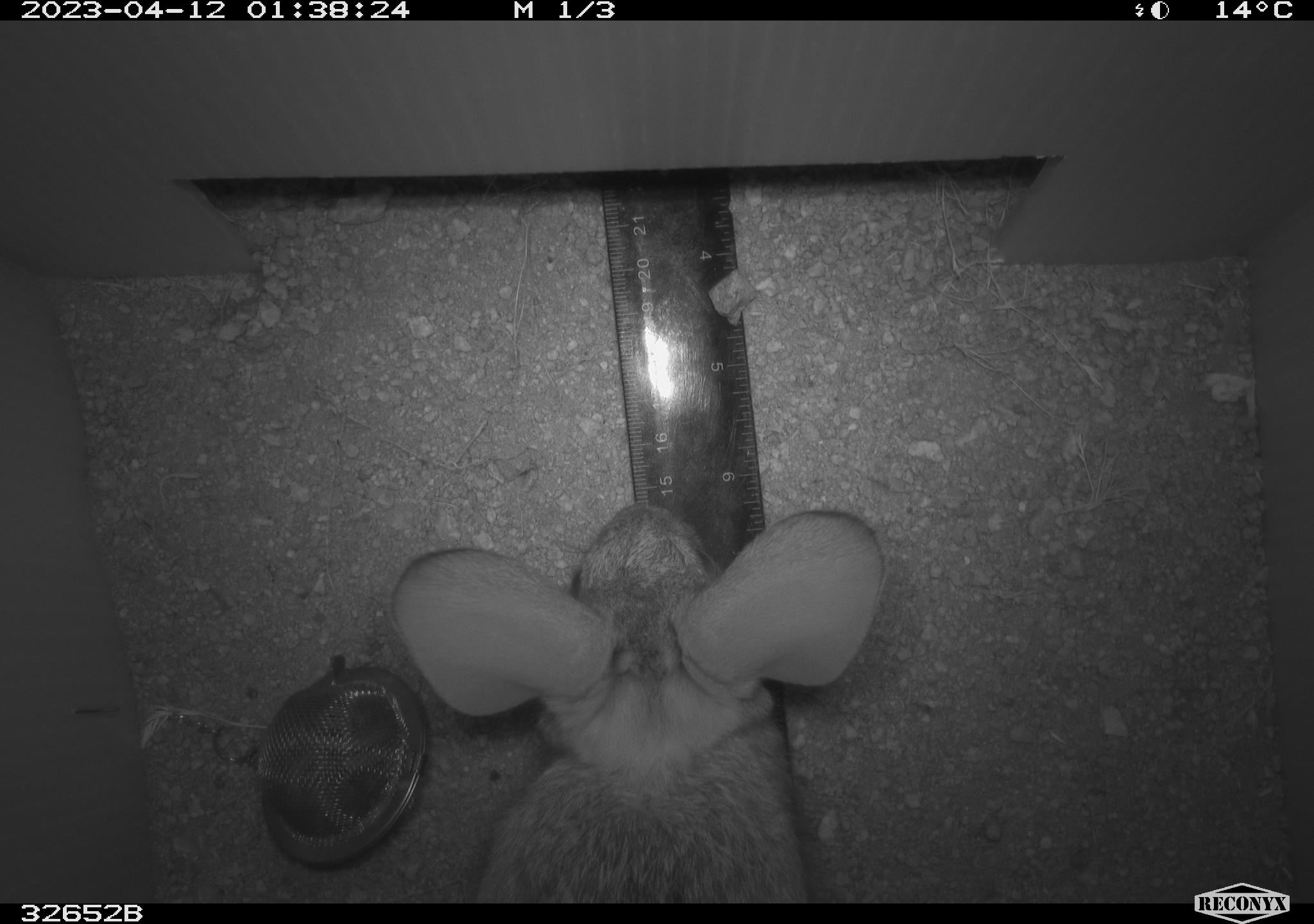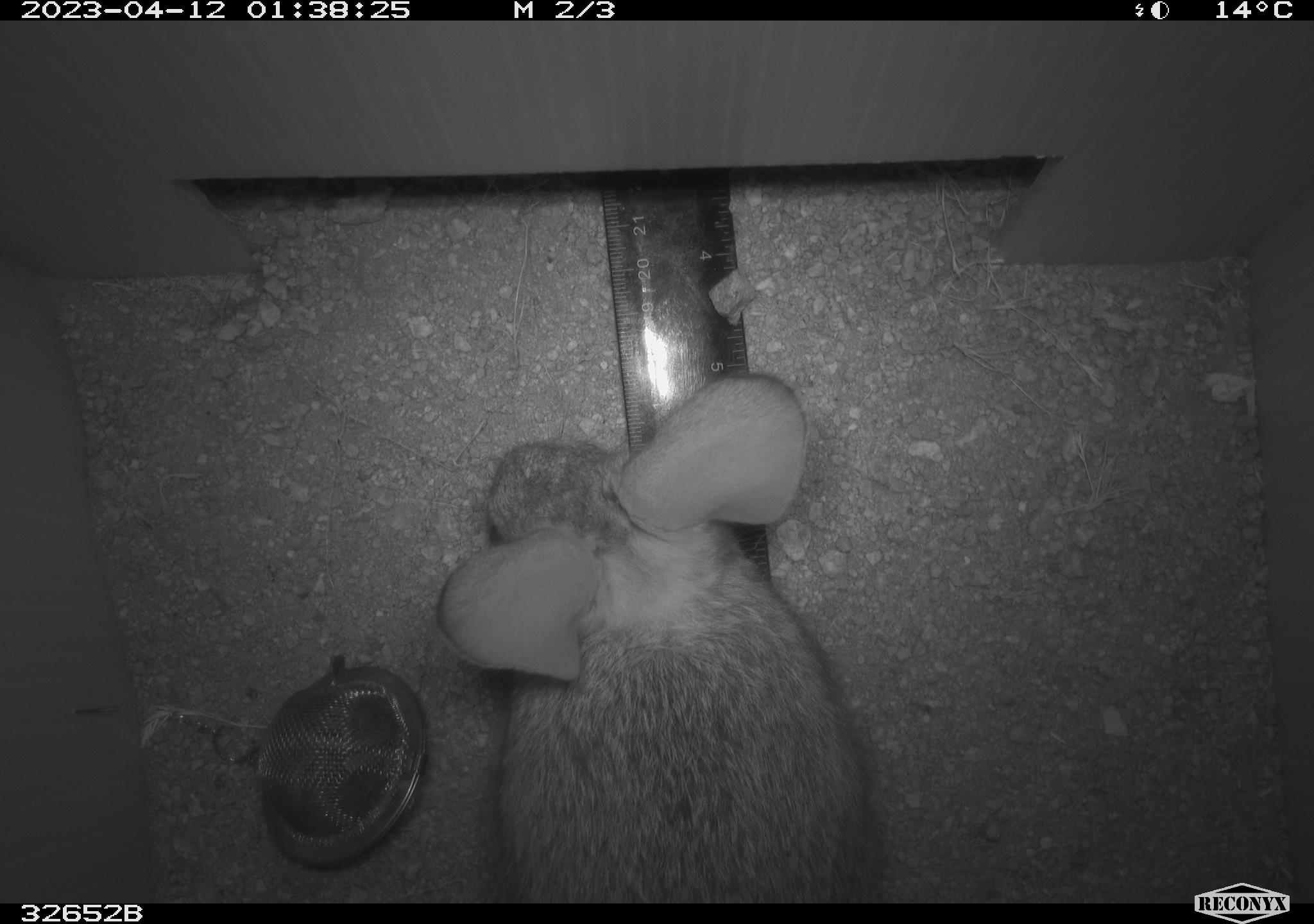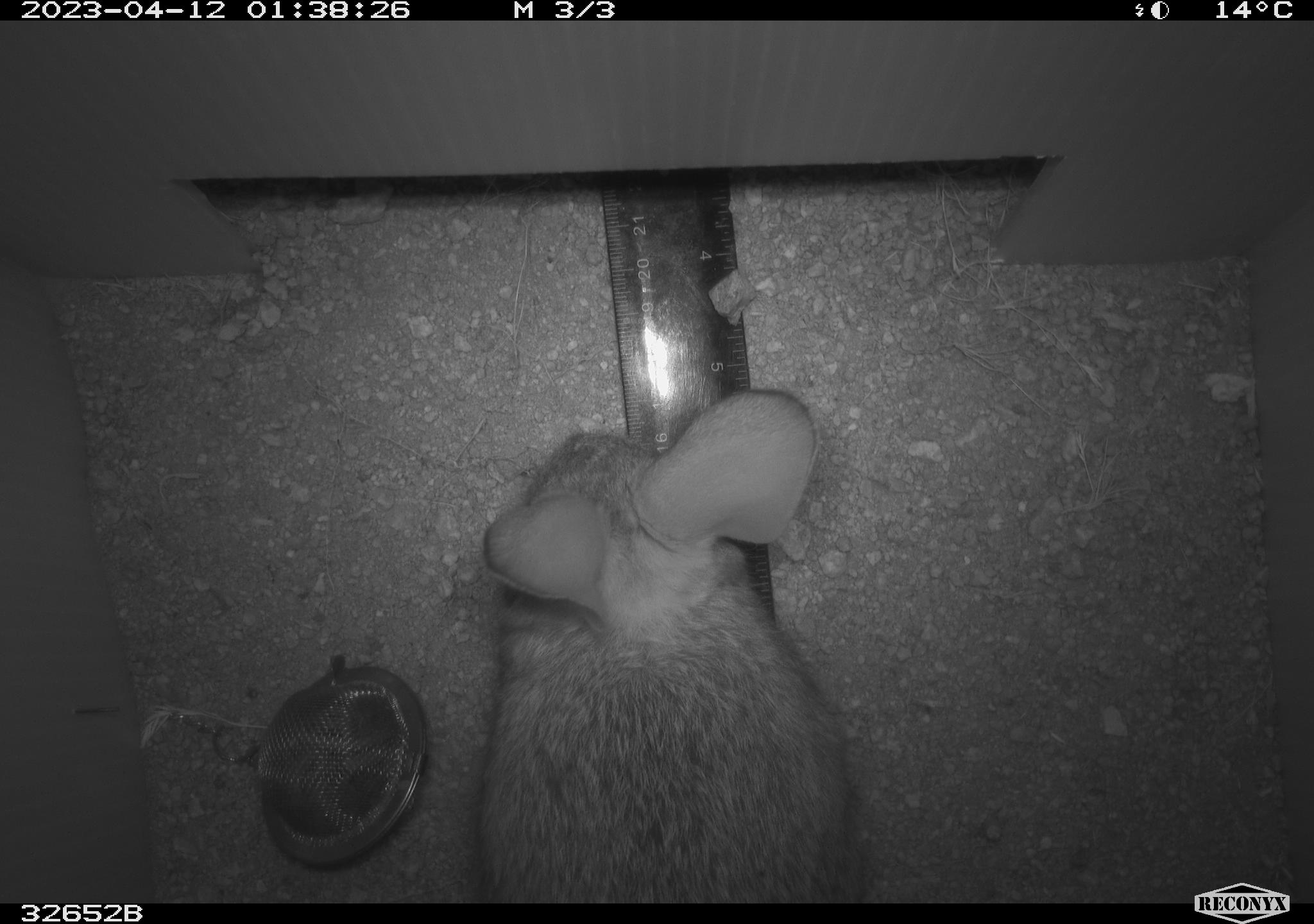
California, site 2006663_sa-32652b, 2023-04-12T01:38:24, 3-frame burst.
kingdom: Animalia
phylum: Chordata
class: Mammalia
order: Lagomorpha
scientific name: Lagomorpha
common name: hares, rabbits, and pikas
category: lagomorpha order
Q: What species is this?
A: Lagomorpha order (hares, rabbits, and pikas) (Lagomorpha).